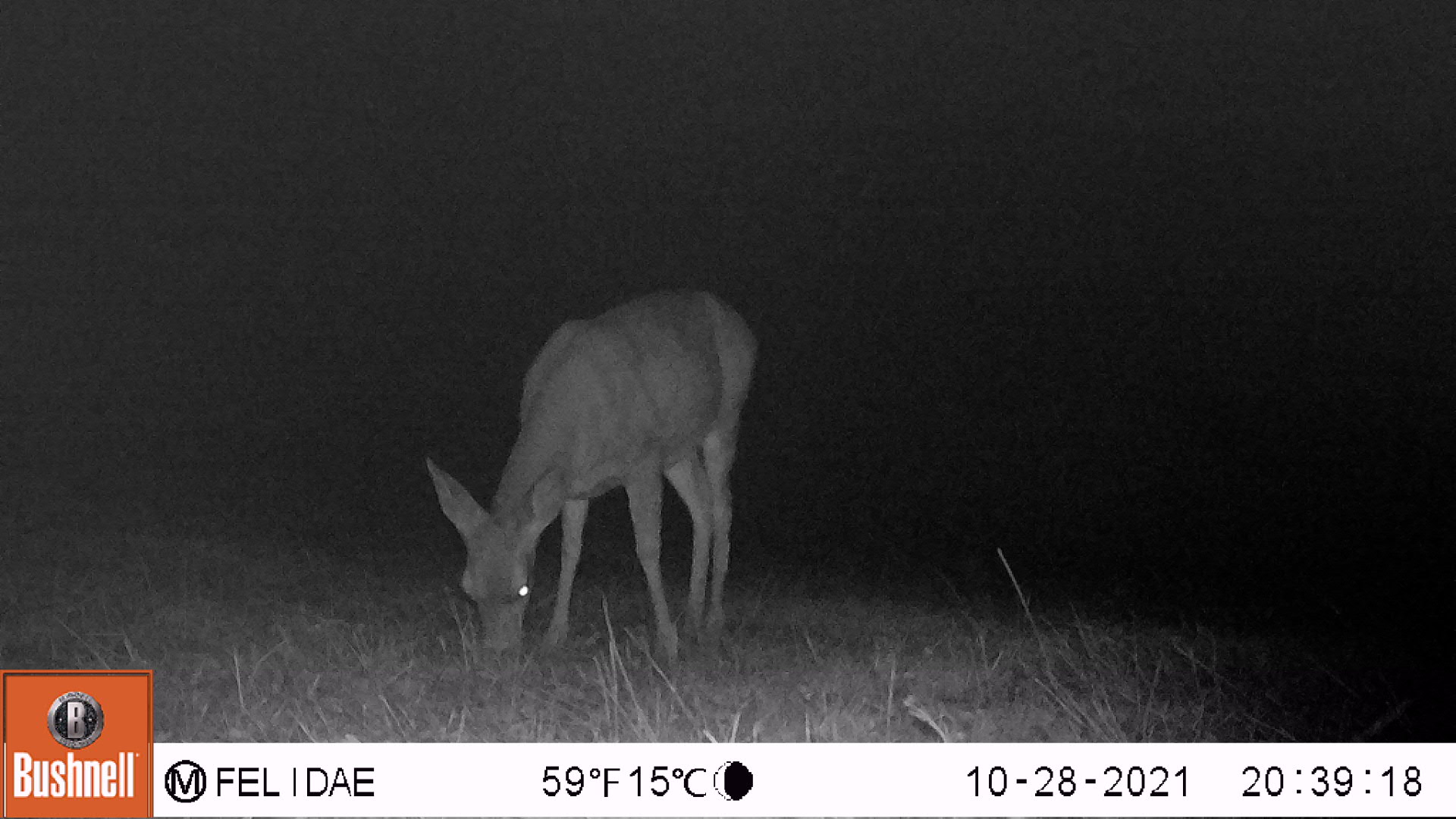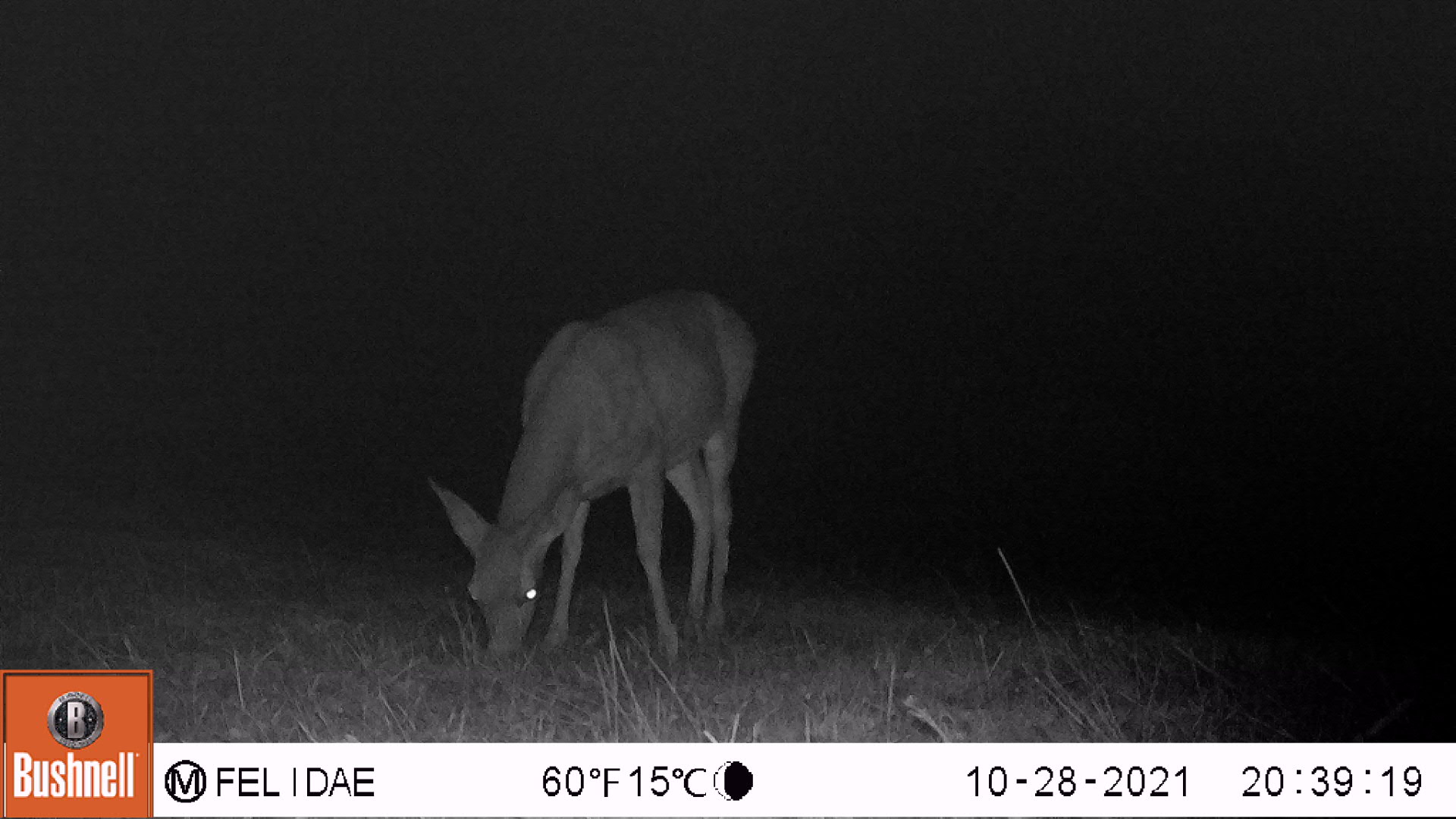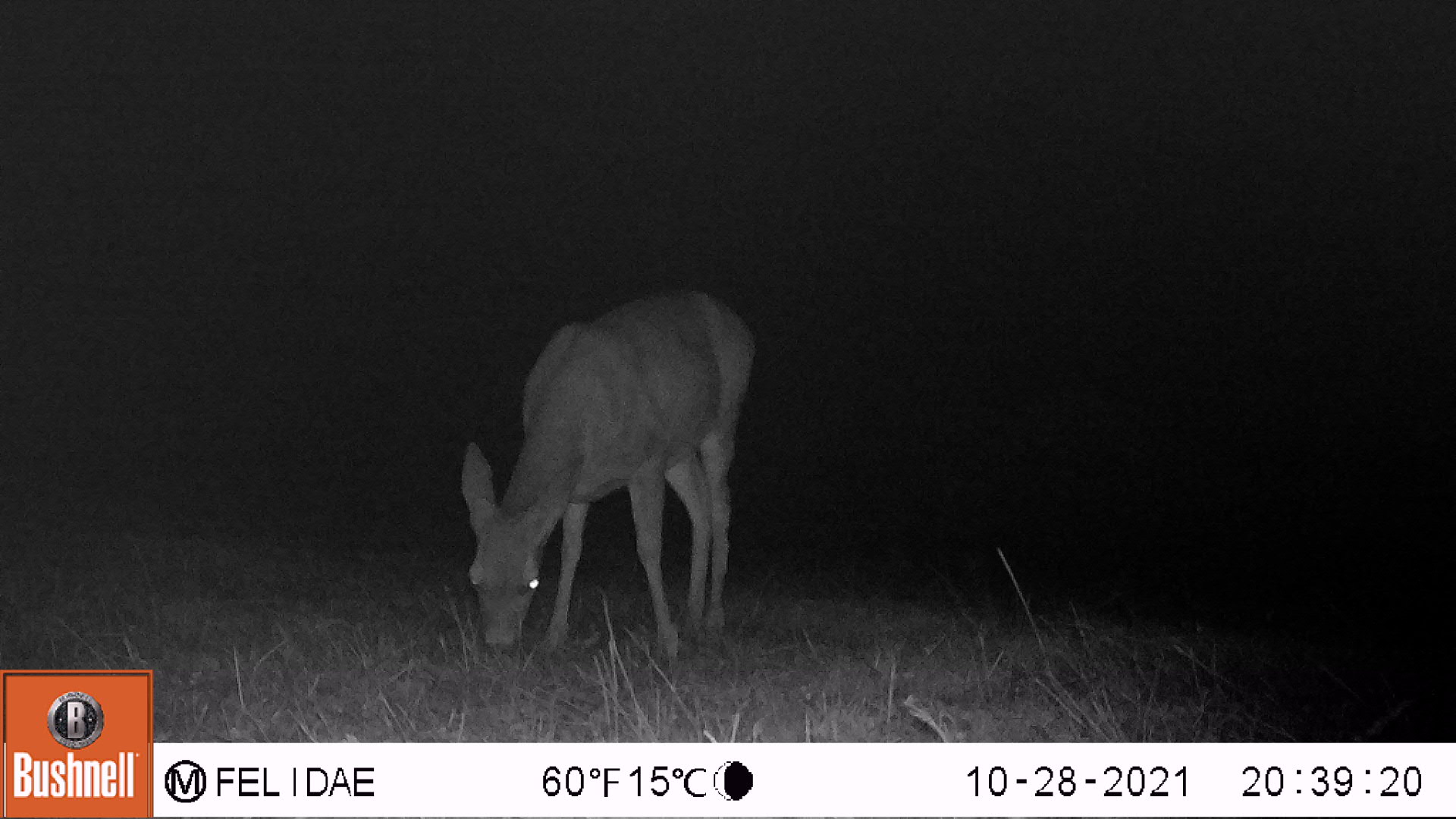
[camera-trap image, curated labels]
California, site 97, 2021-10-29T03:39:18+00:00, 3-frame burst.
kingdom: Animalia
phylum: Chordata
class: Mammalia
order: Artiodactyla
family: Cervidae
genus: Odocoileus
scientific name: Odocoileus hemionus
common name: mule deer